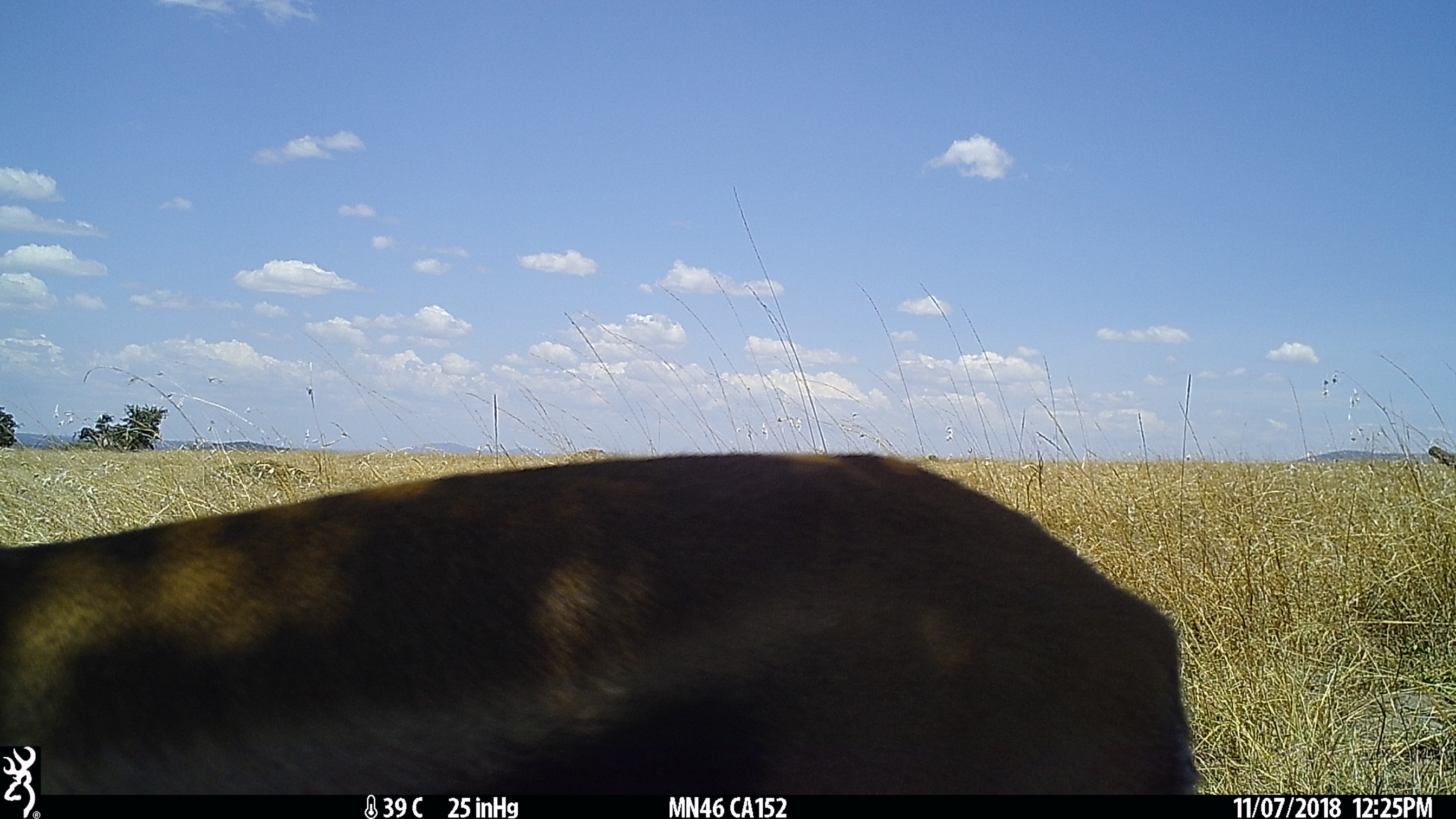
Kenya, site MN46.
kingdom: Animalia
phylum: Chordata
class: Mammalia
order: Artiodactyla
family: Bovidae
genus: Eudorcas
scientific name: Eudorcas thomsonii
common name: thomon's gazelle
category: gazelle thomsons